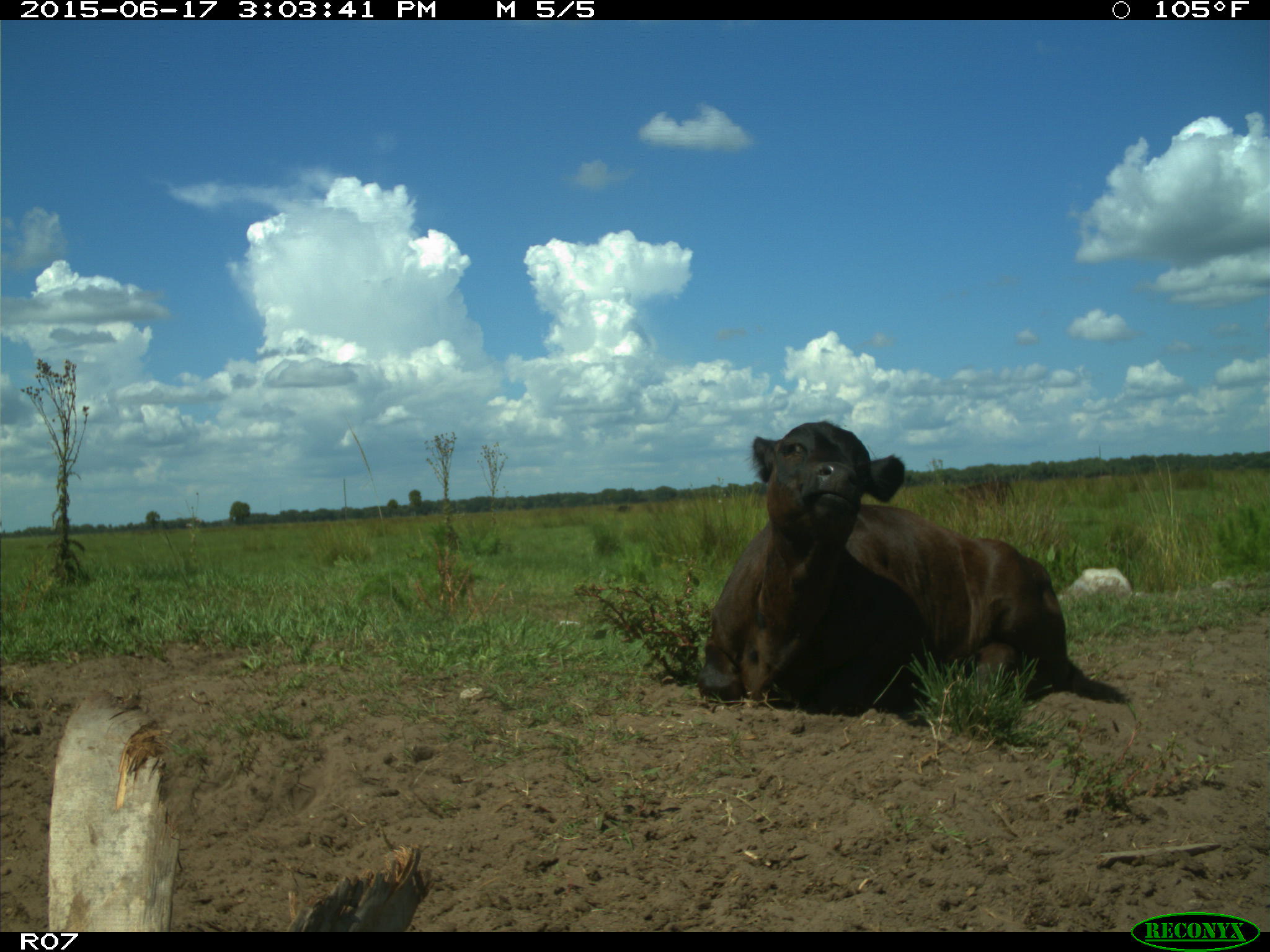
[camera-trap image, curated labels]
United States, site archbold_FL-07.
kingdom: Animalia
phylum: Chordata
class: Mammalia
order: Artiodactyla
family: Bovidae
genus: Bos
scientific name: Bos taurus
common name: domestic cow